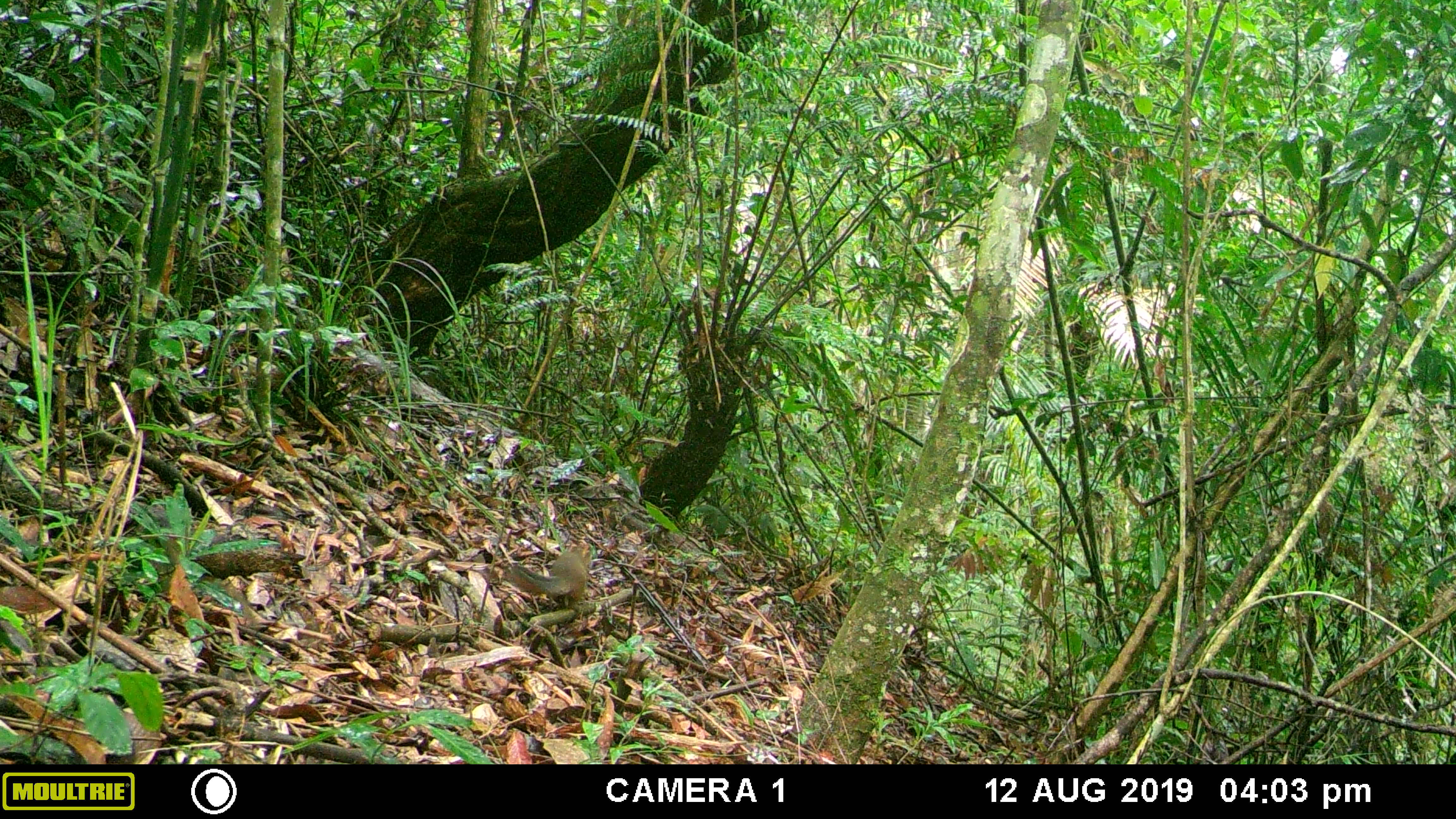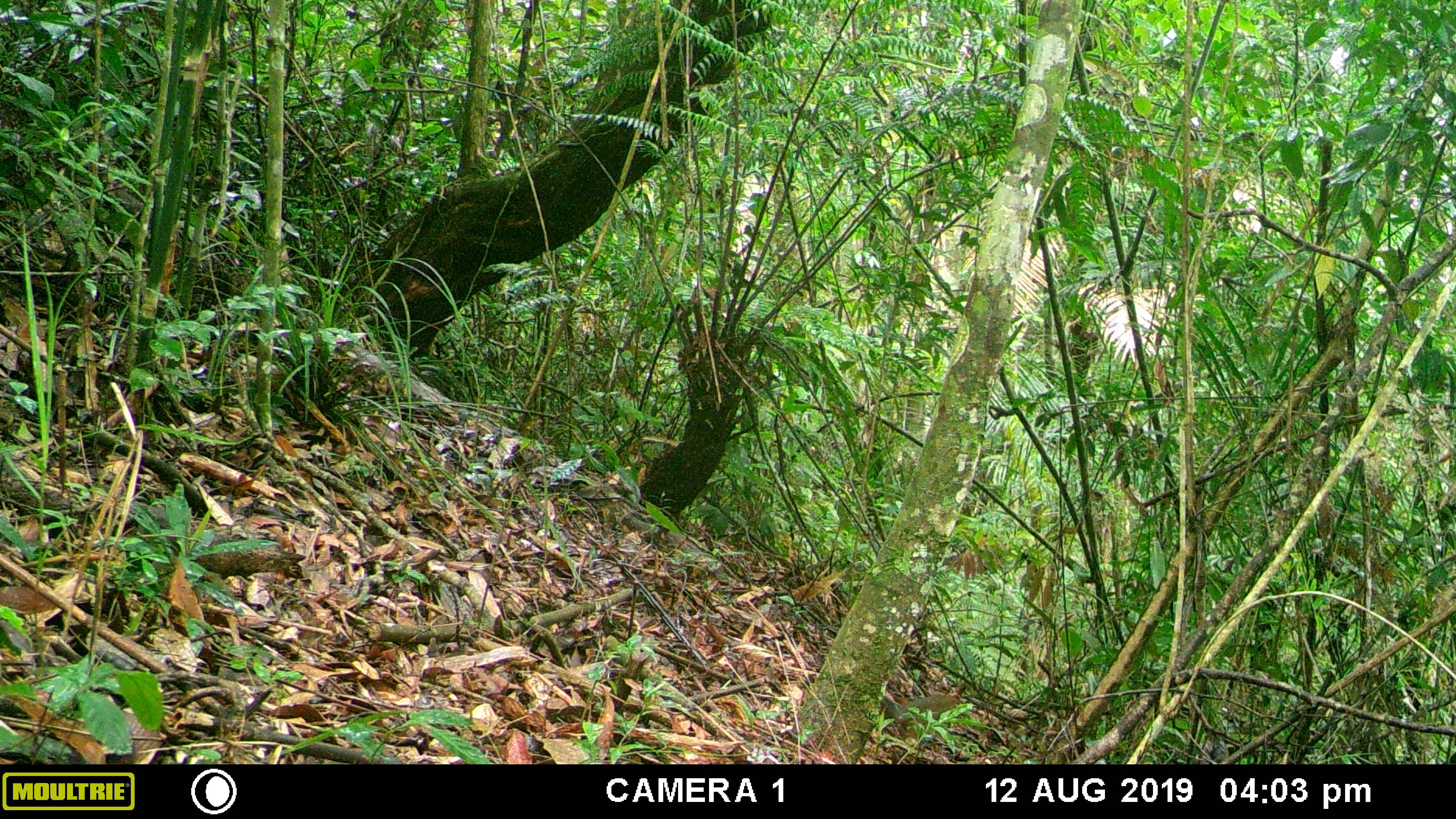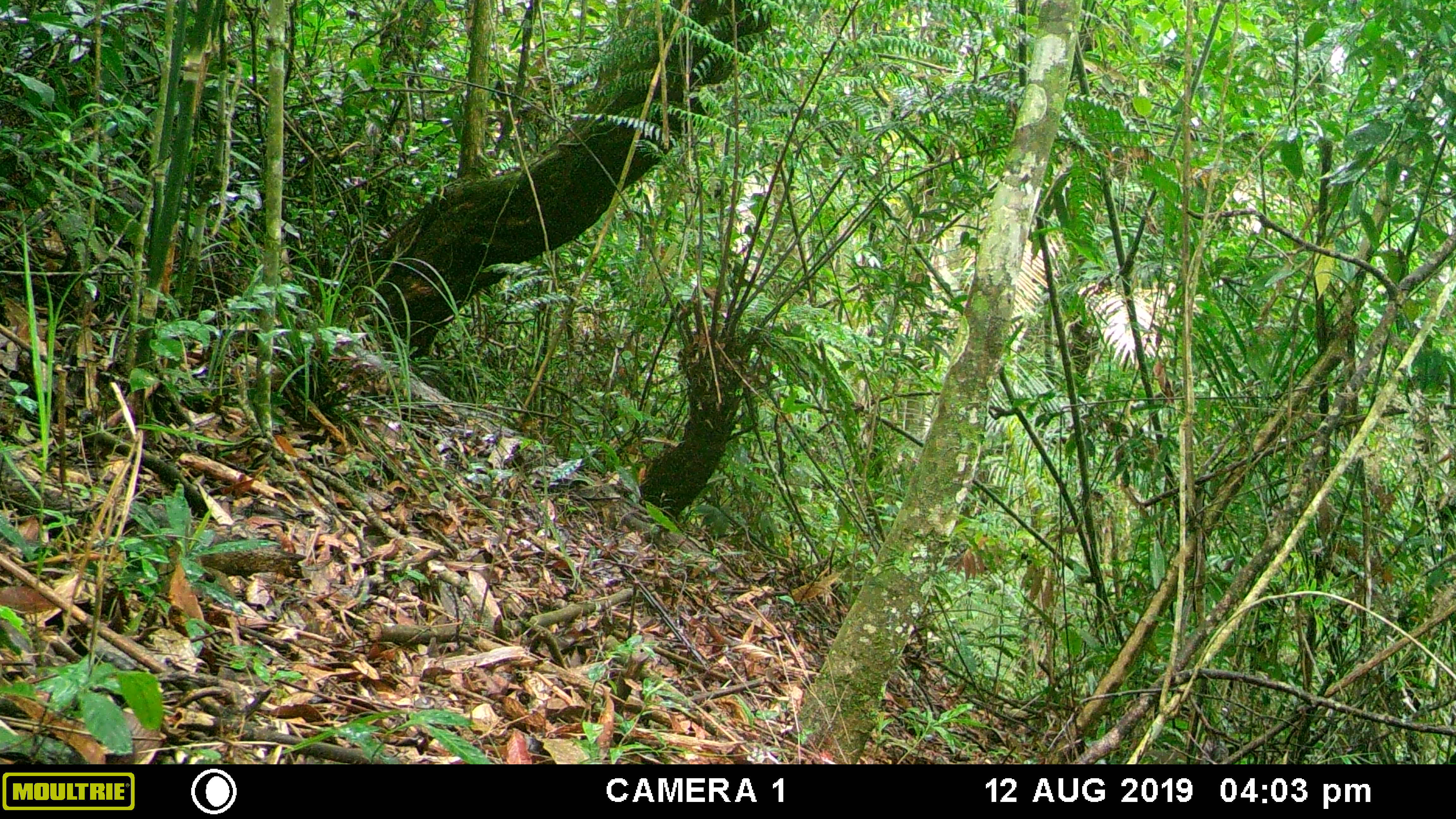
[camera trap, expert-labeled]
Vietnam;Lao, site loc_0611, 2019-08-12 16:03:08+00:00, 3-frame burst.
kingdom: Animalia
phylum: Chordata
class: Mammalia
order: Rodentia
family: Sciuridae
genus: Dremomys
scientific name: Dremomys rufigenis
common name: red-cheeked squirrel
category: red cheeked squirrel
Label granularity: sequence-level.